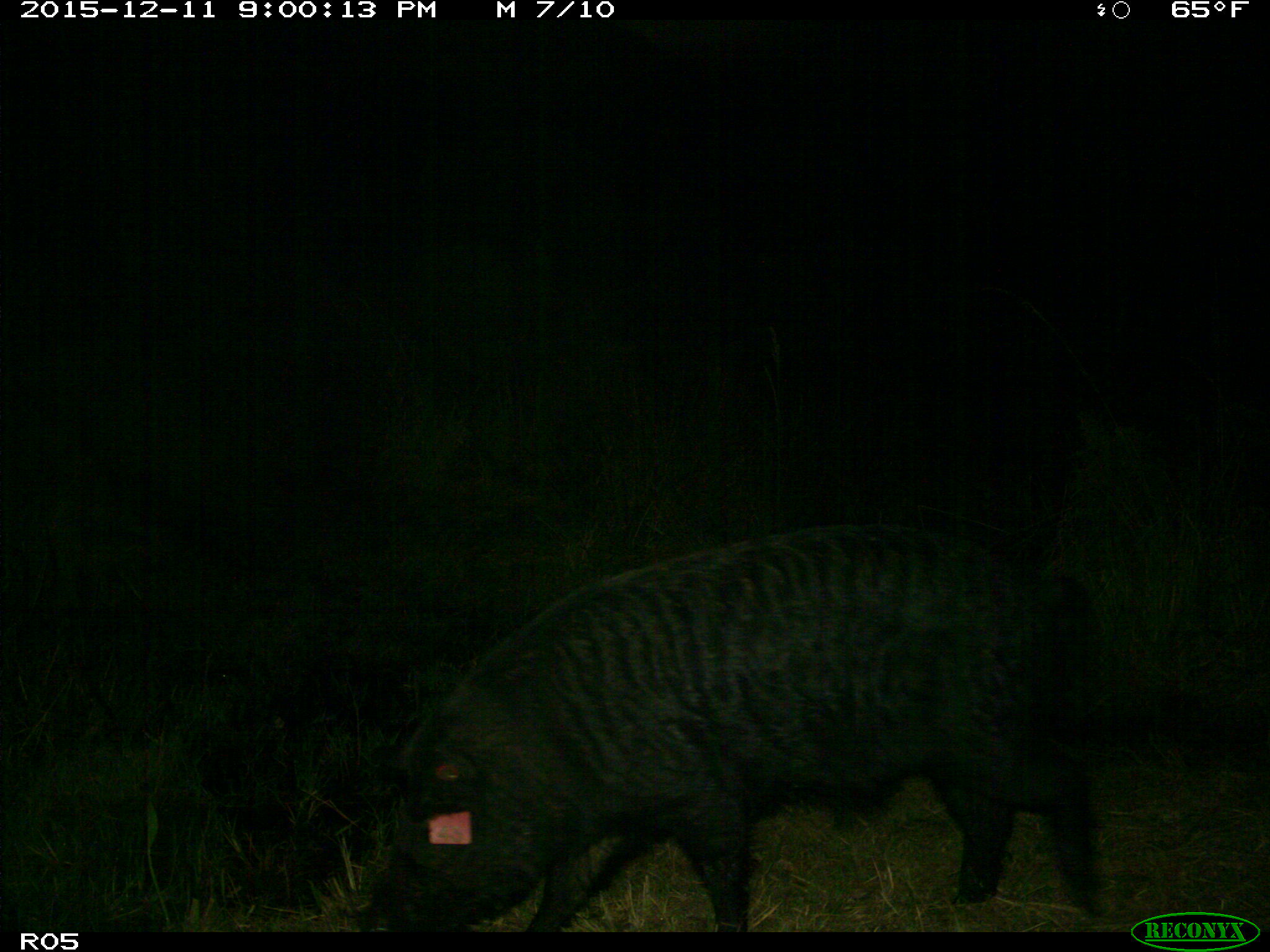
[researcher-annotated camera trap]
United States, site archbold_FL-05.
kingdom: Animalia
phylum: Chordata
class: Mammalia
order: Artiodactyla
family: Suidae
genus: Sus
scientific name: Sus scrofa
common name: wild boar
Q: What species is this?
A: Sus scrofa (wild boar).